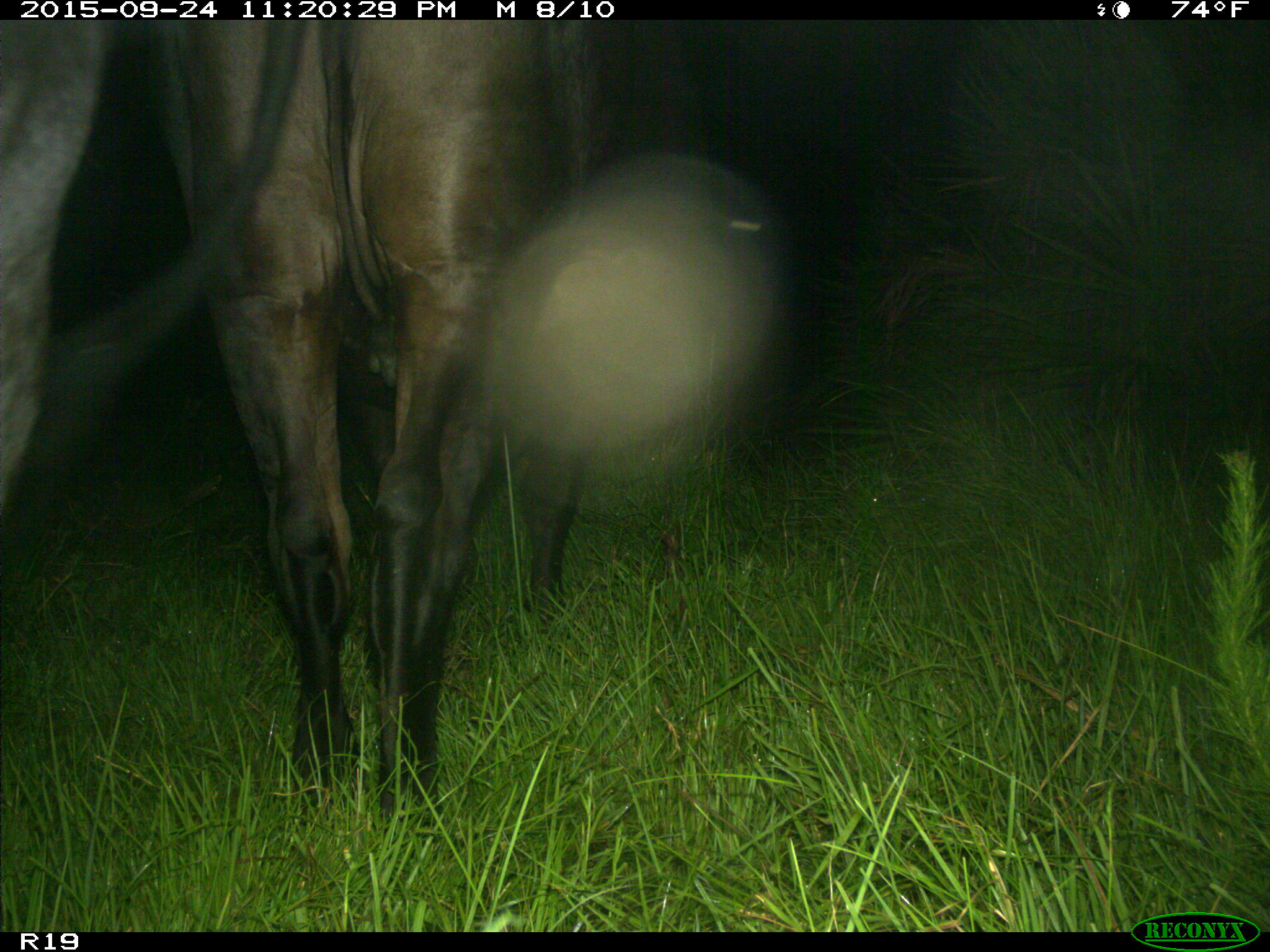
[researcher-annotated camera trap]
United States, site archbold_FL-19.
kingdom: Animalia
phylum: Chordata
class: Mammalia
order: Artiodactyla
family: Bovidae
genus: Bos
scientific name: Bos taurus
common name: domestic cow